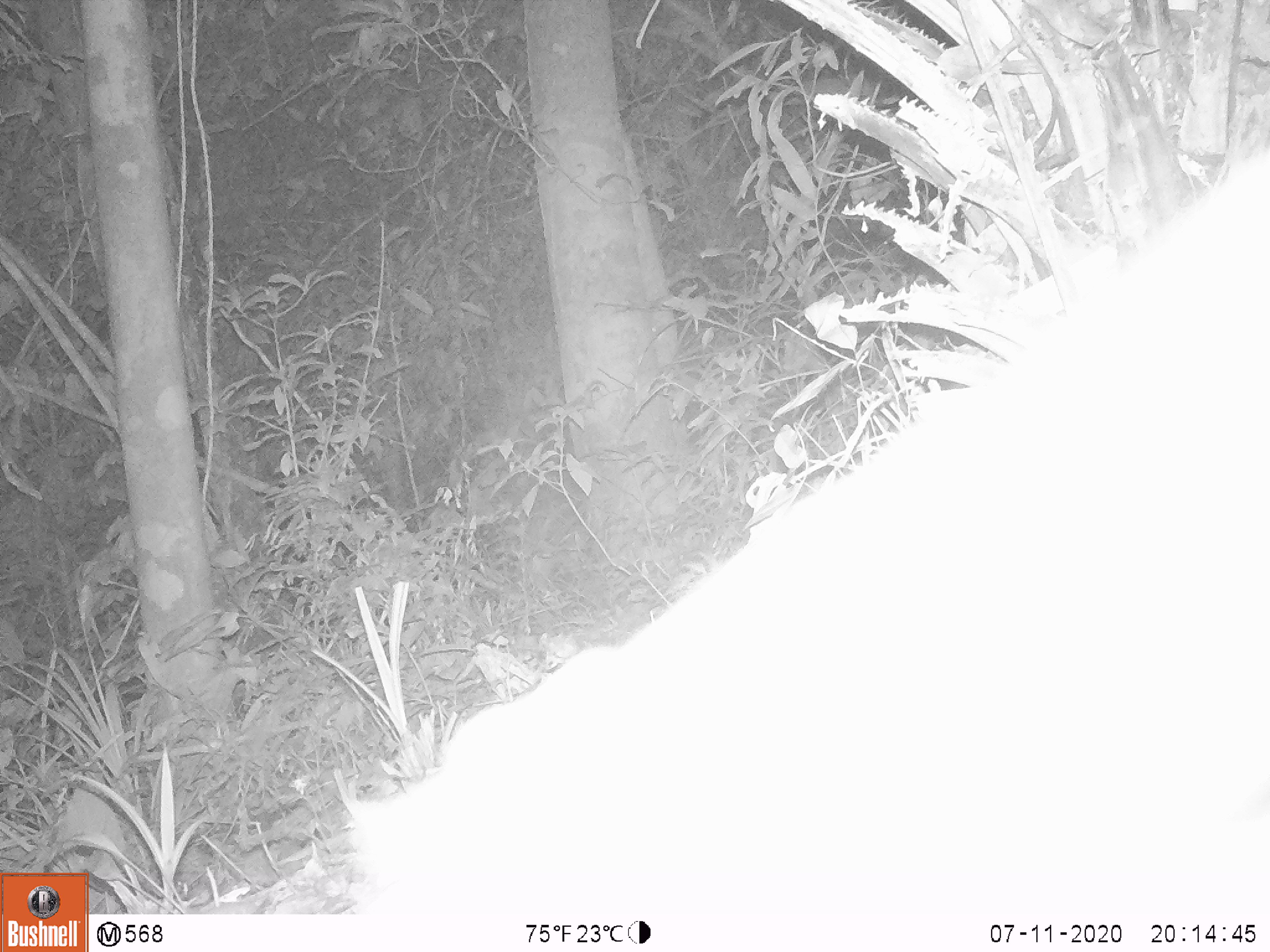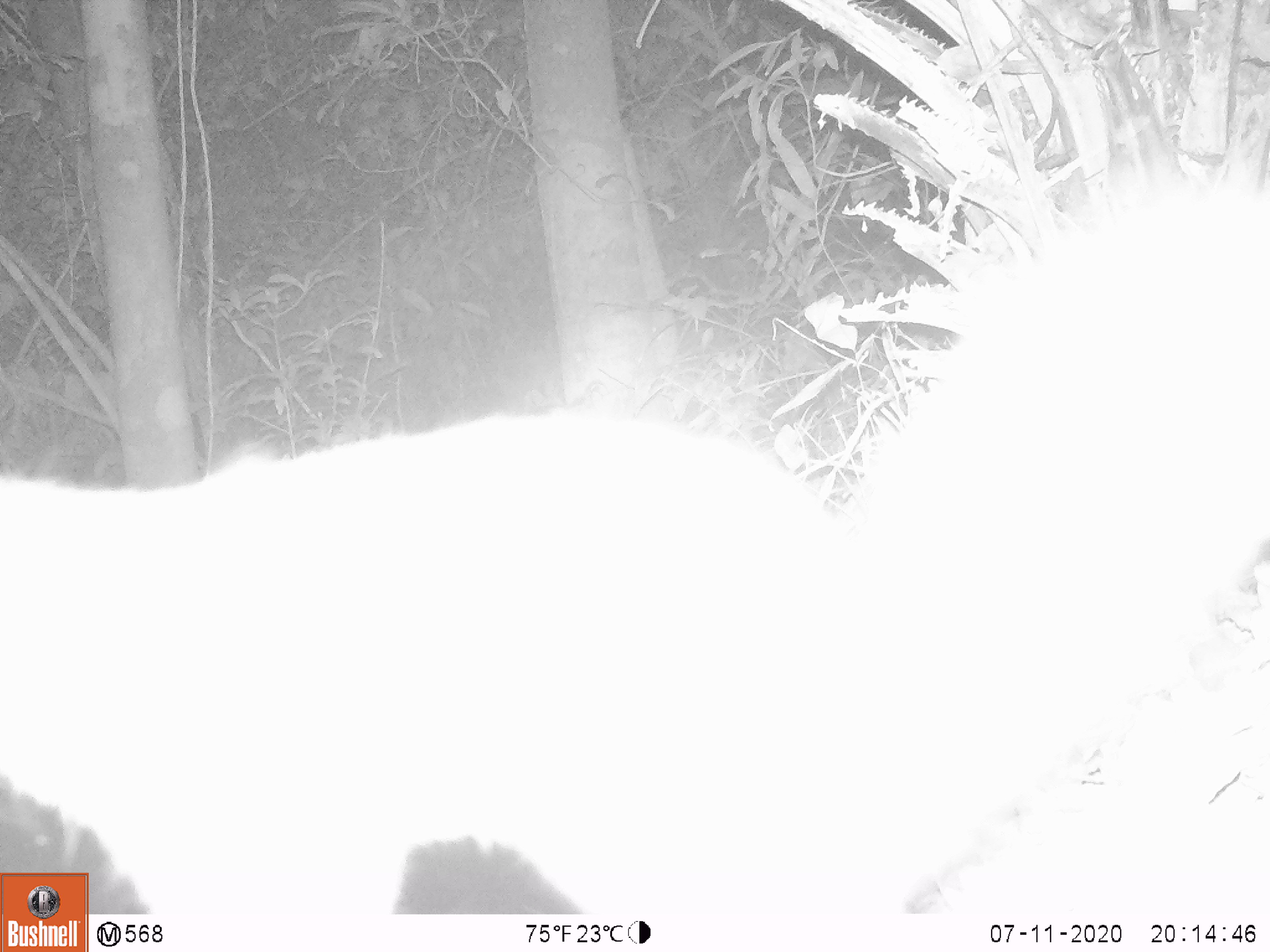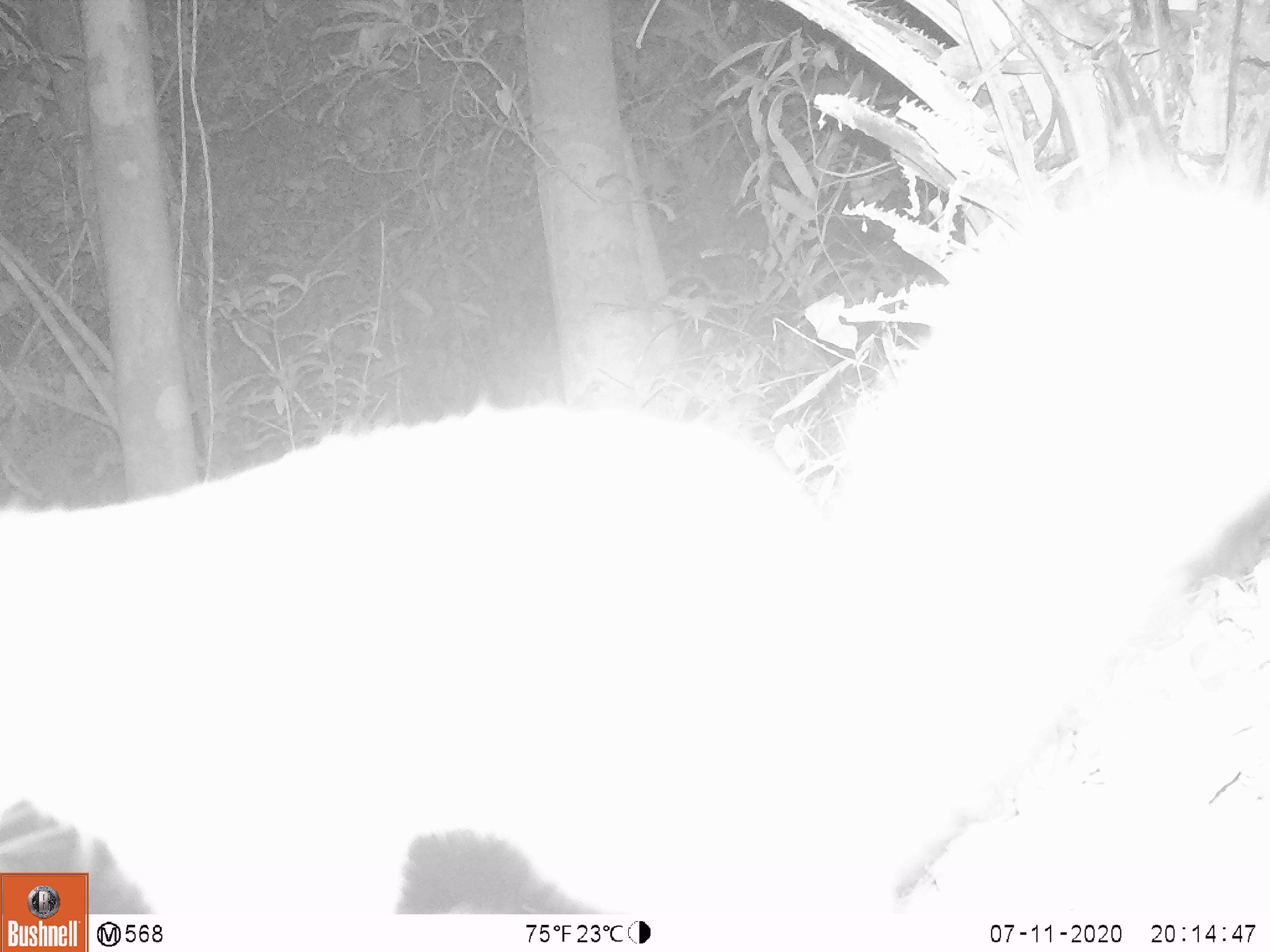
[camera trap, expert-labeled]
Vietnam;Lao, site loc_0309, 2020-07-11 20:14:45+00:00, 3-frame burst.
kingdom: Animalia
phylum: Chordata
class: Mammalia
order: Carnivora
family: Mustelidae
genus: Melogale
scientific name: Melogale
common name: ferret badger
Ferret badger (Melogale). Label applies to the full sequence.